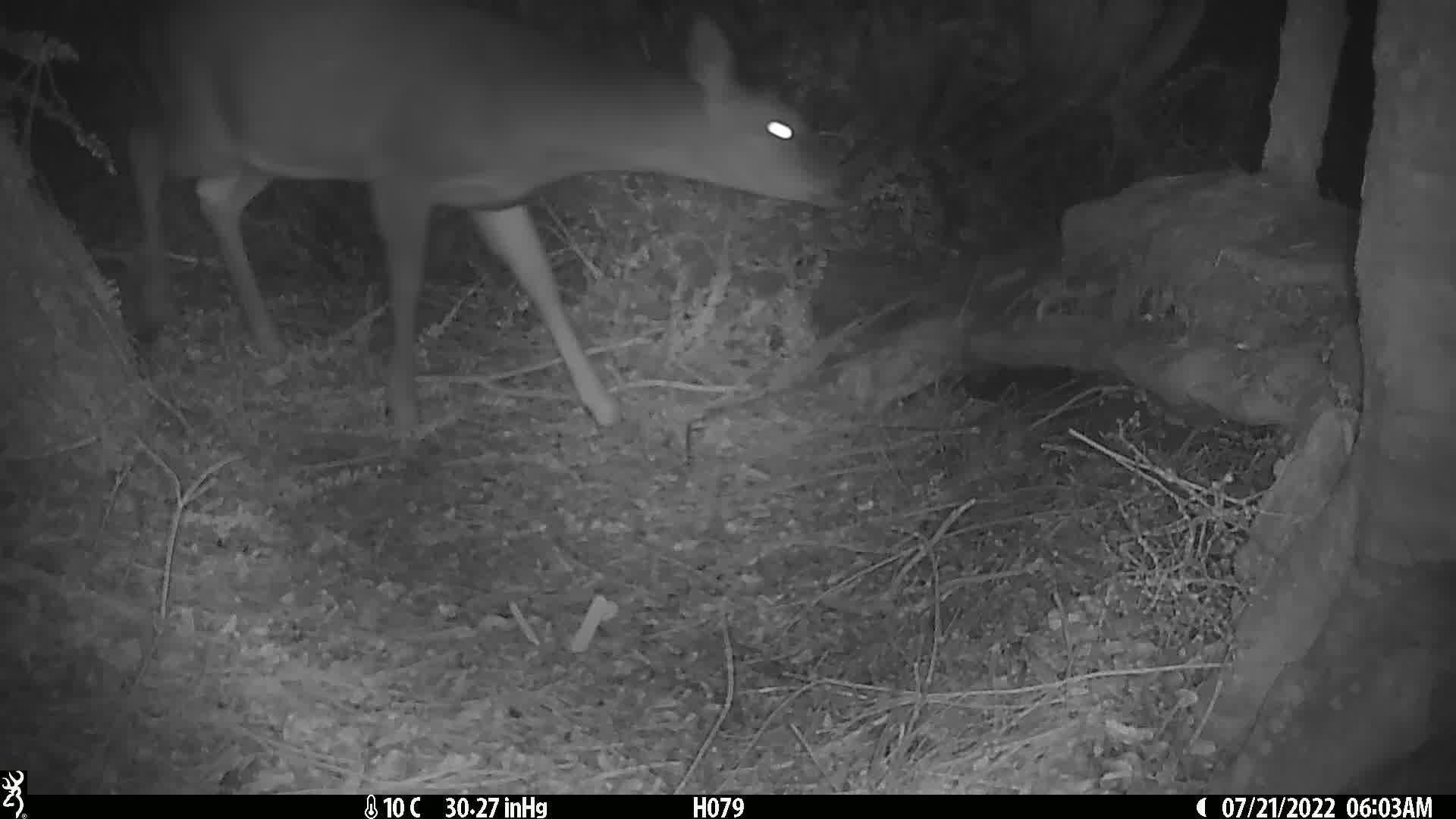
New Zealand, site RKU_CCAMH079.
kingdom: Animalia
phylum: Chordata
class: Mammalia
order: Artiodactyla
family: Cervidae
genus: Odocoileus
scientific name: Odocoileus virginianus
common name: white-tailed deer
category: white tailed deer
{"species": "white tailed deer (white-tailed deer) (Odocoileus virginianus)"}